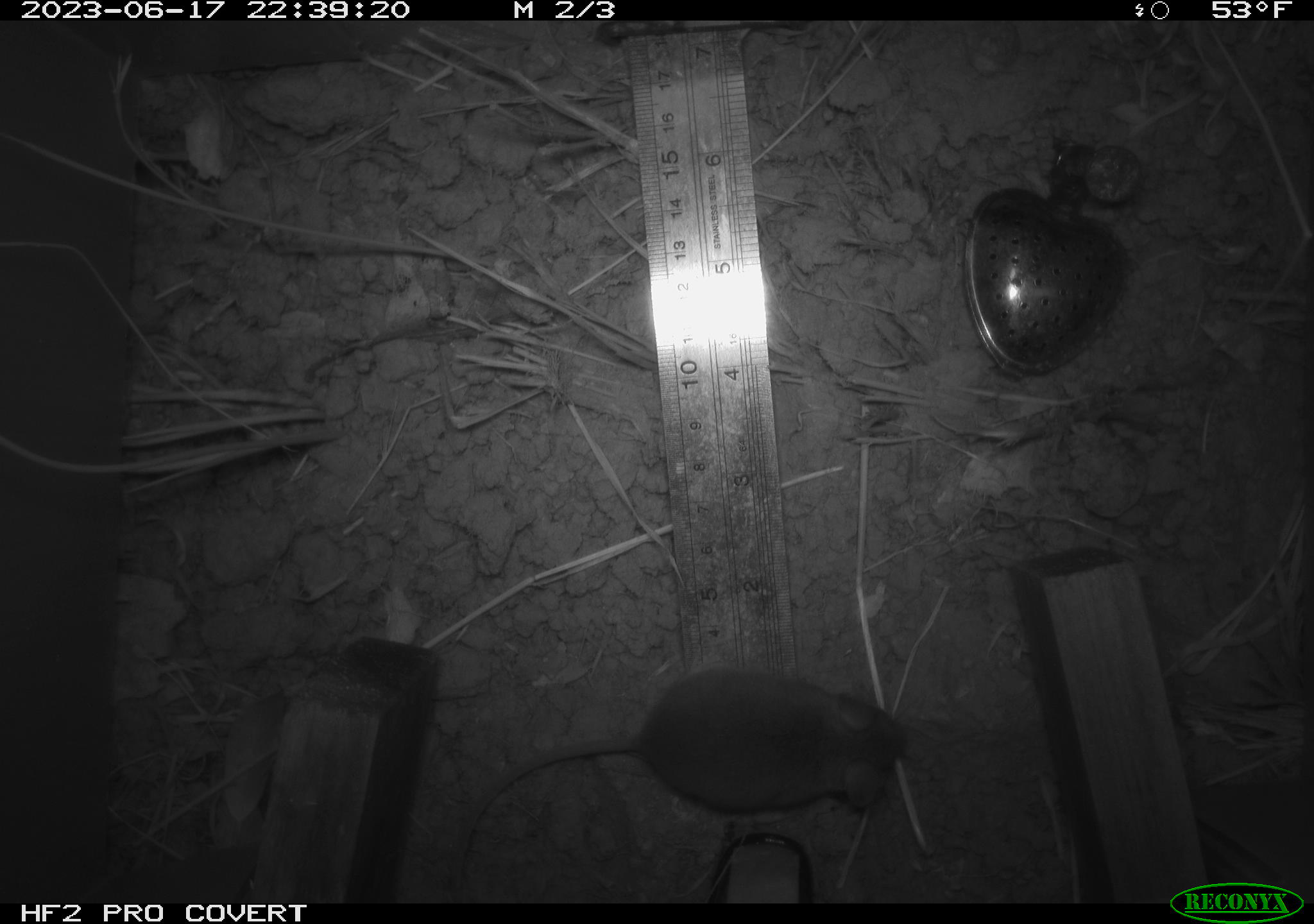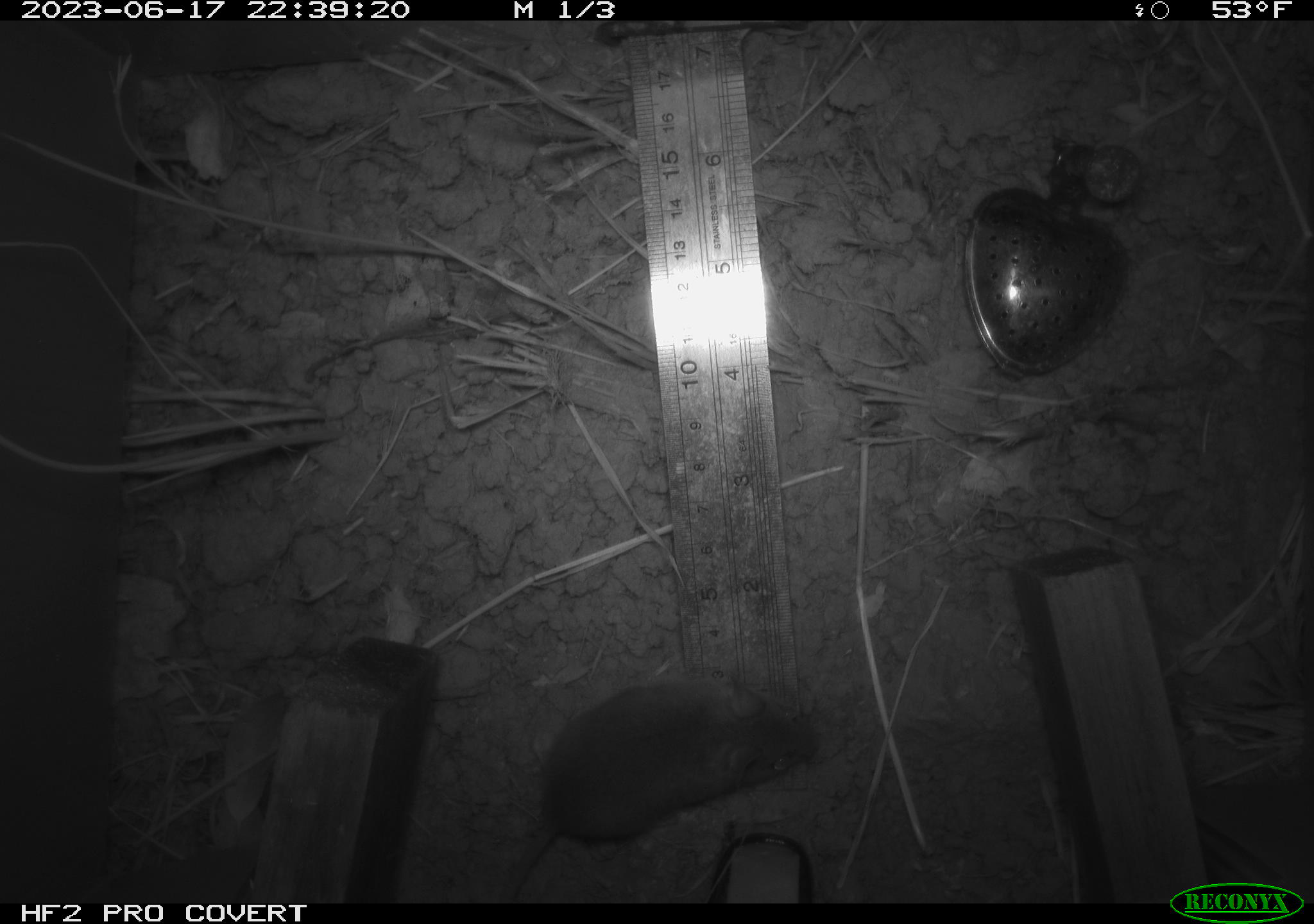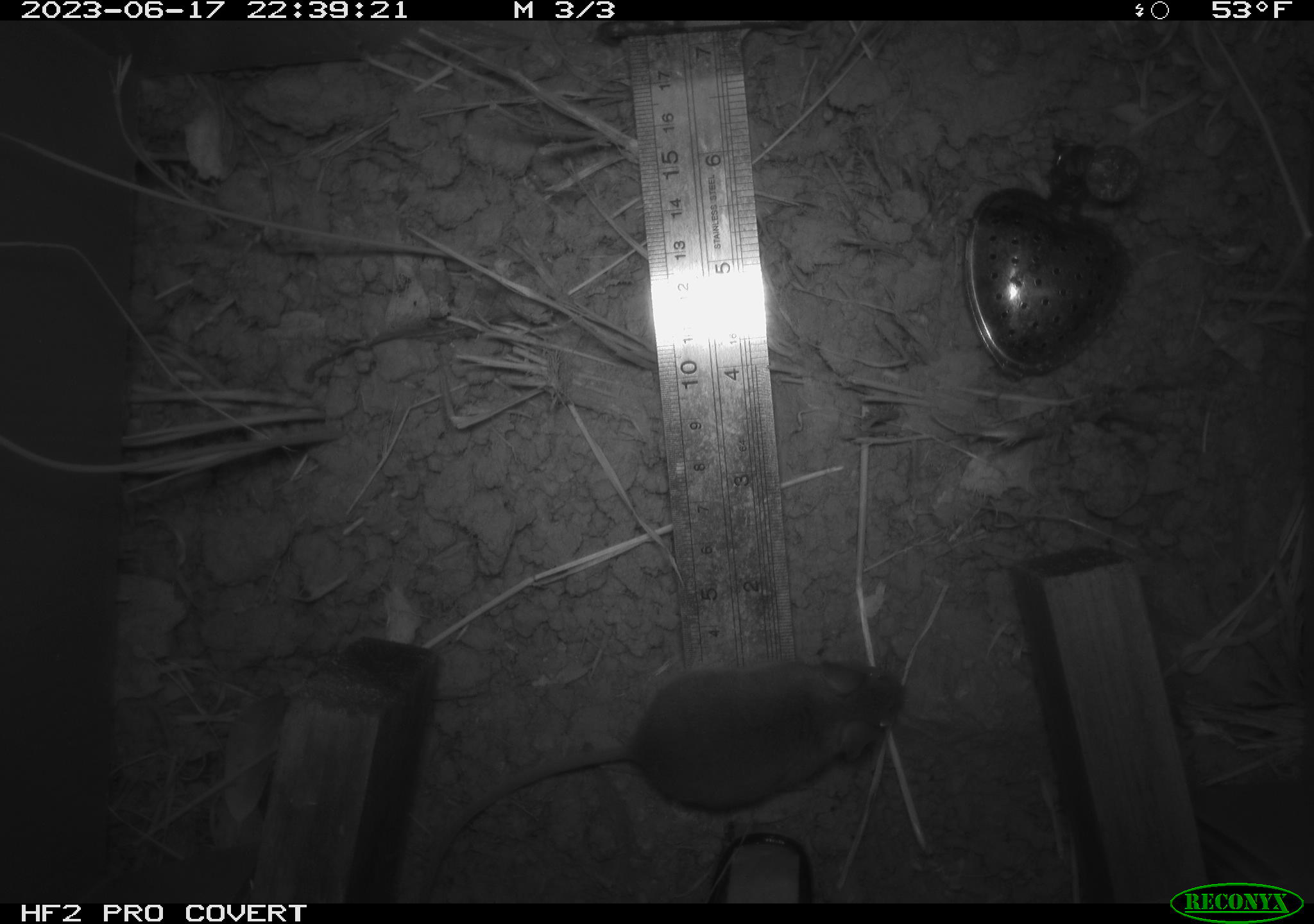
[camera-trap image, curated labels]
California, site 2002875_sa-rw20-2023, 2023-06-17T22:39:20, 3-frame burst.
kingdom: Animalia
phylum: Chordata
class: Mammalia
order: Rodentia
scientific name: Rodentia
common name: mouse species